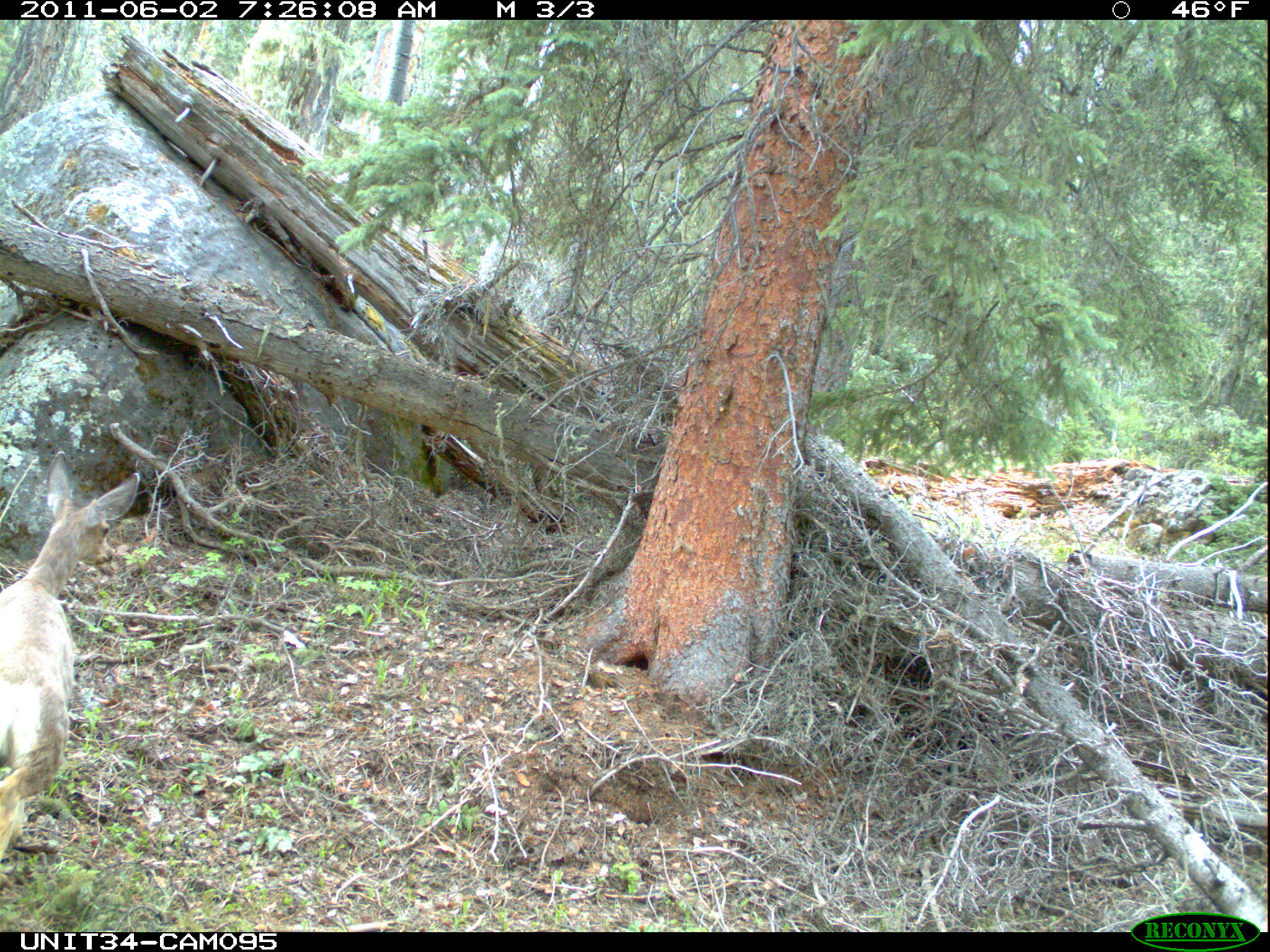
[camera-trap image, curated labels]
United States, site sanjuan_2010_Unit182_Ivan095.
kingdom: Animalia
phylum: Chordata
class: Mammalia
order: Artiodactyla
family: Cervidae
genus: Odocoileus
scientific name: Odocoileus hemionus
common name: mule deer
Odocoileus hemionus (mule deer).